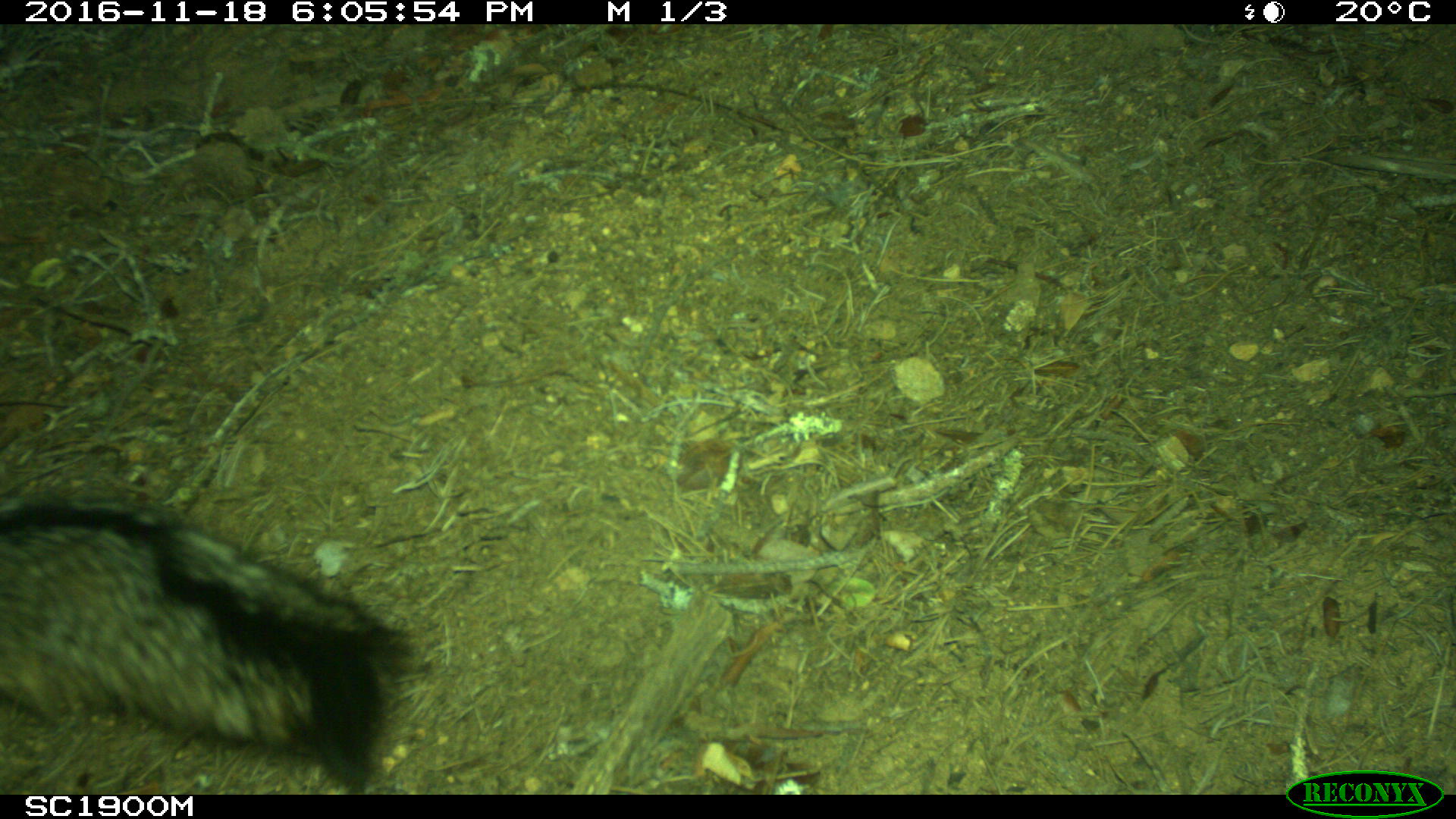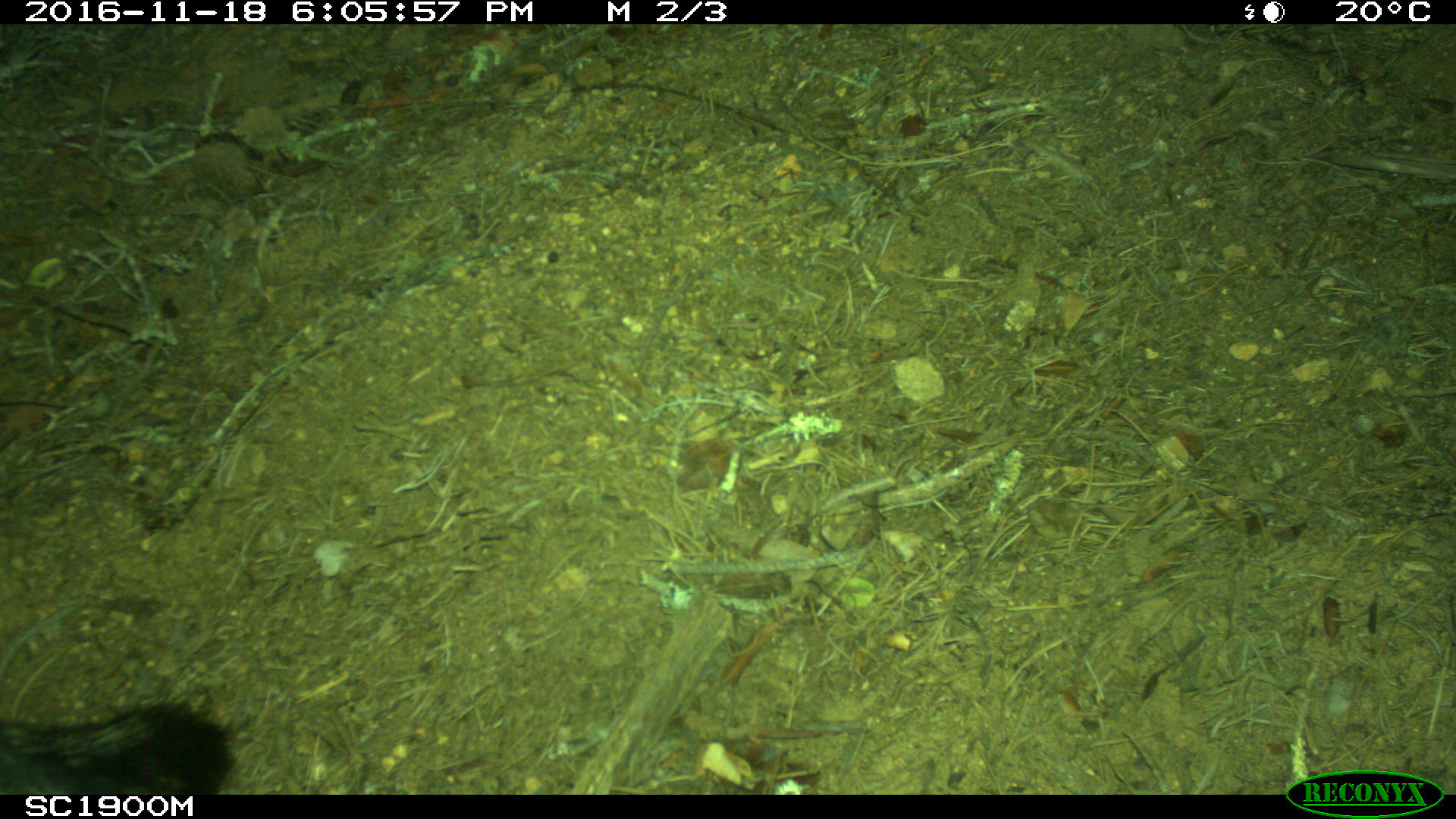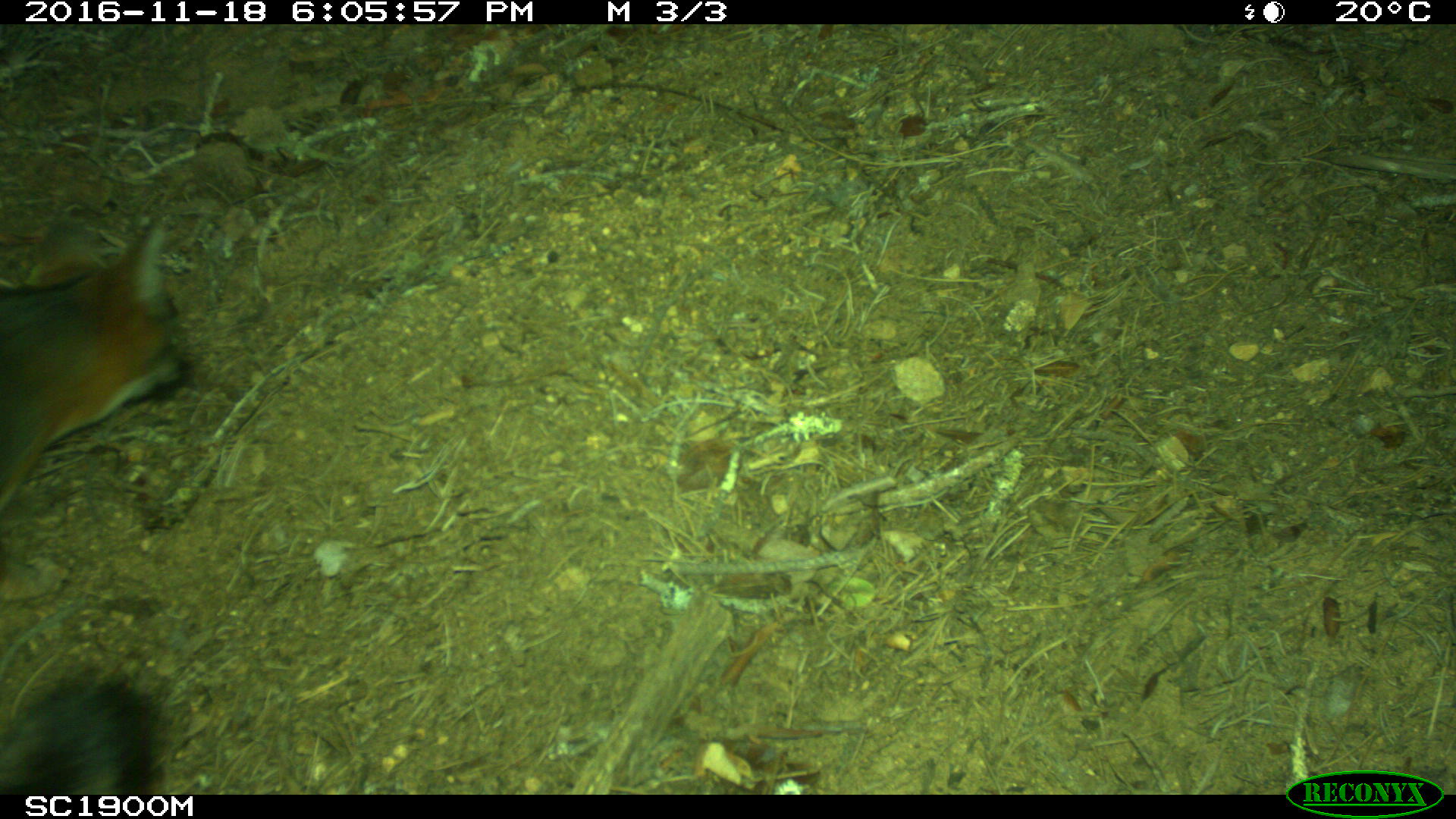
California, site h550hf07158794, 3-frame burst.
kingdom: Animalia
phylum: Chordata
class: Mammalia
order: Carnivora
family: Canidae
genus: Urocyon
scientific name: Urocyon littoralis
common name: island fox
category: fox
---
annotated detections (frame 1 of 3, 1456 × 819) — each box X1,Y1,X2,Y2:
fox: 0,492,422,795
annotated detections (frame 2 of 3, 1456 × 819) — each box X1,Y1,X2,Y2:
fox: 0,703,234,794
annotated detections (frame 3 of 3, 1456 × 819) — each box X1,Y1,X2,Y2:
fox: 0,214,196,795